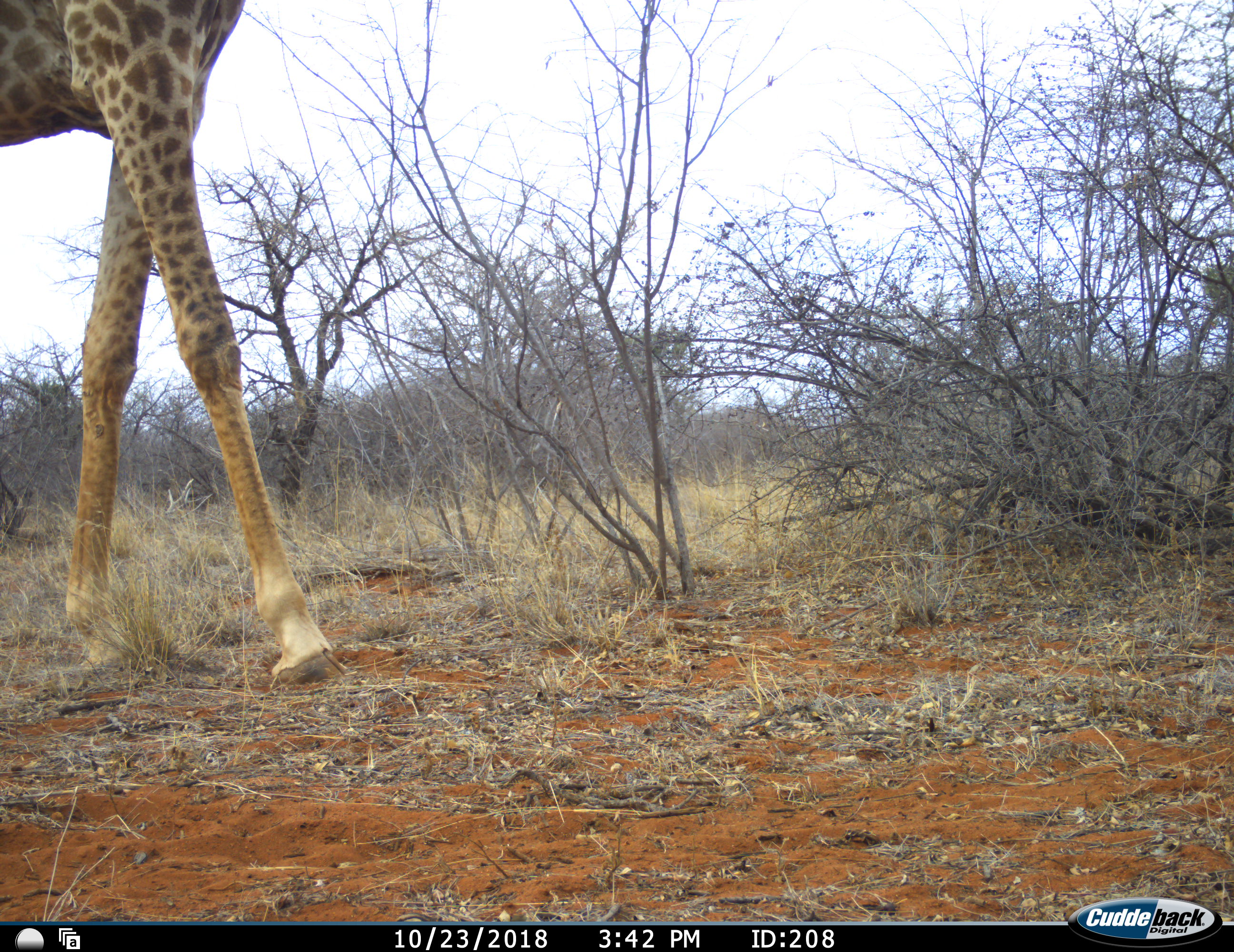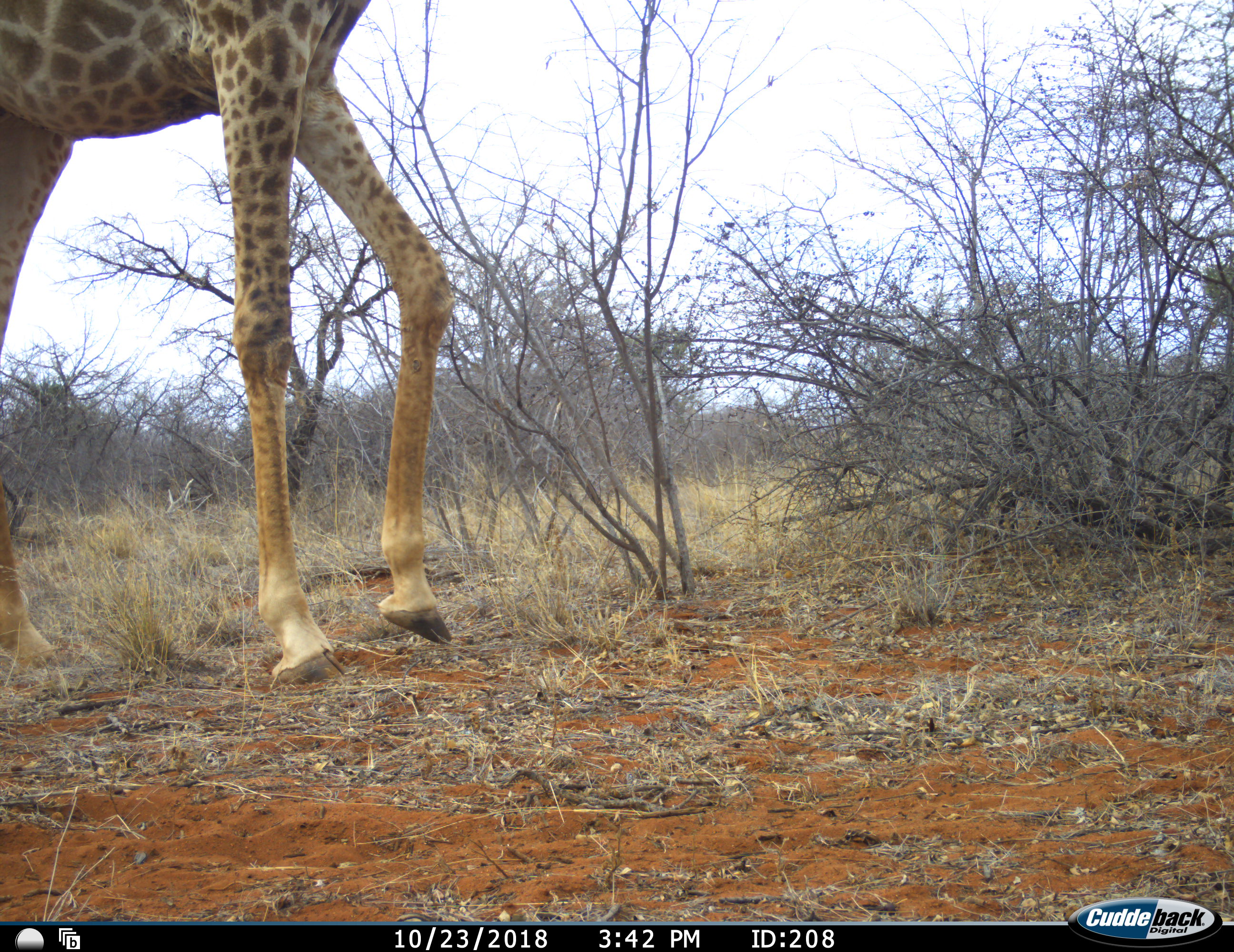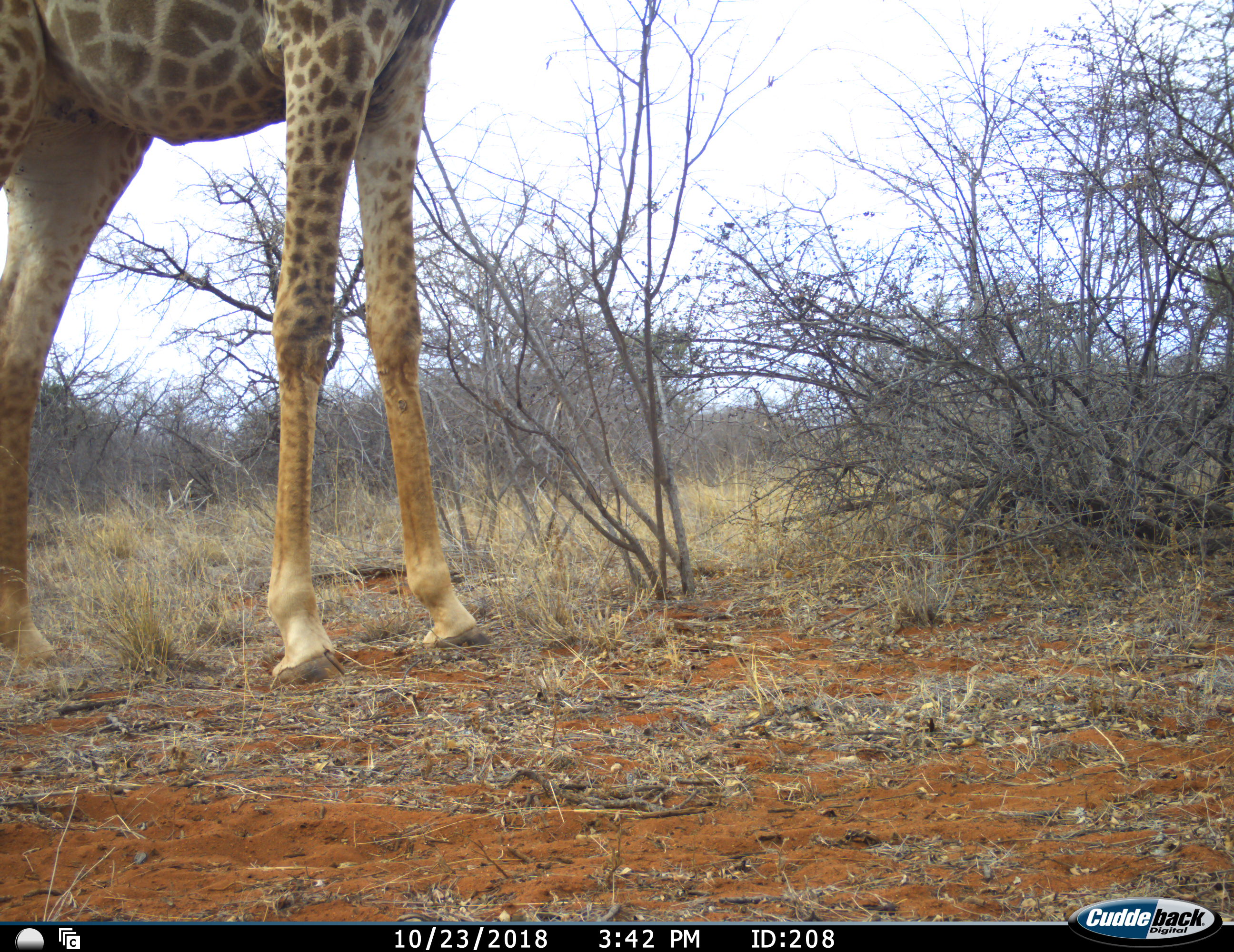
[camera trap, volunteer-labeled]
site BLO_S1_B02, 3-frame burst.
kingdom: Animalia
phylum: Chordata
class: Mammalia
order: Artiodactyla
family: Giraffidae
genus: Giraffa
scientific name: Giraffa camelopardalis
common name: giraffe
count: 1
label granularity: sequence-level